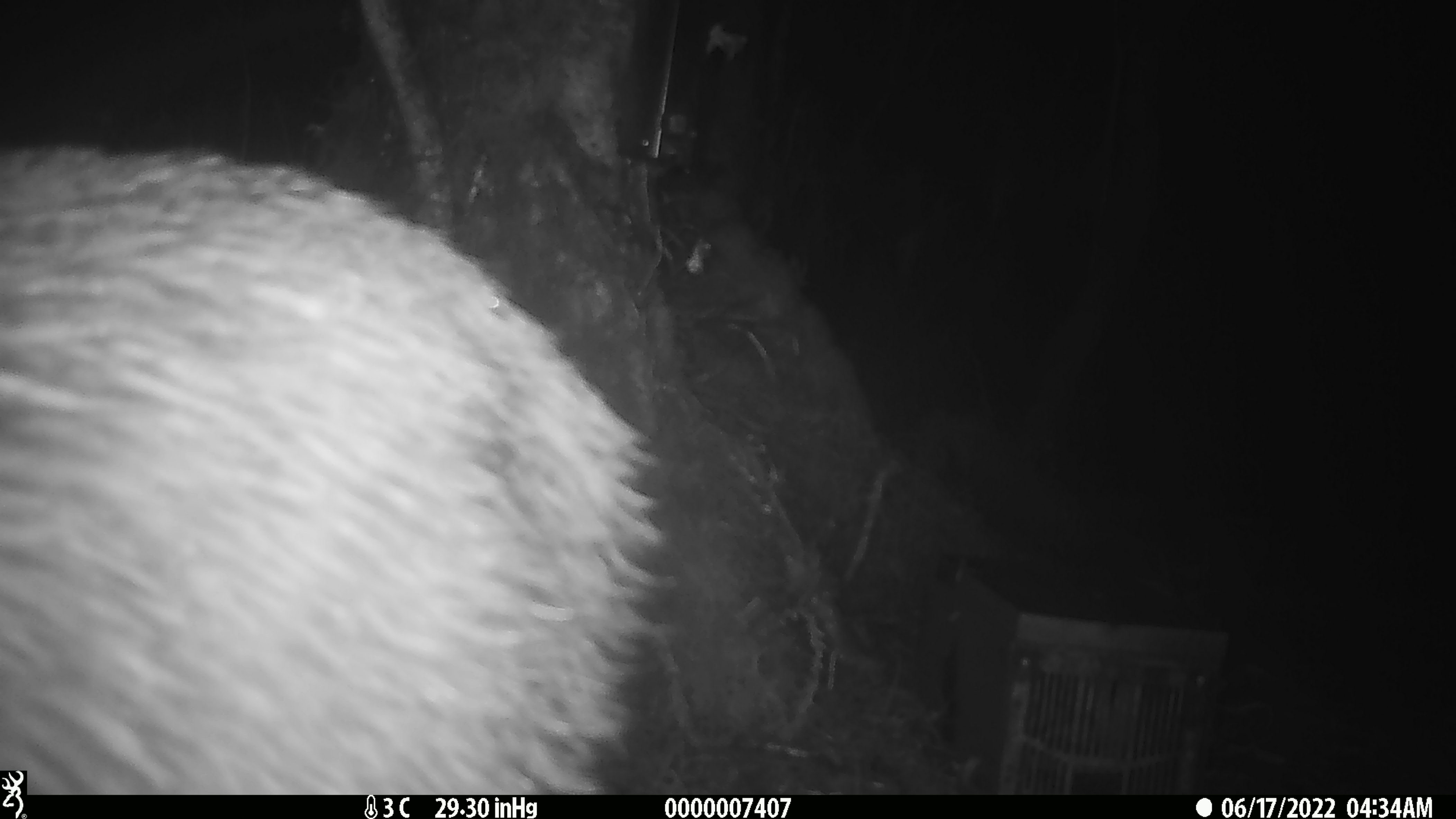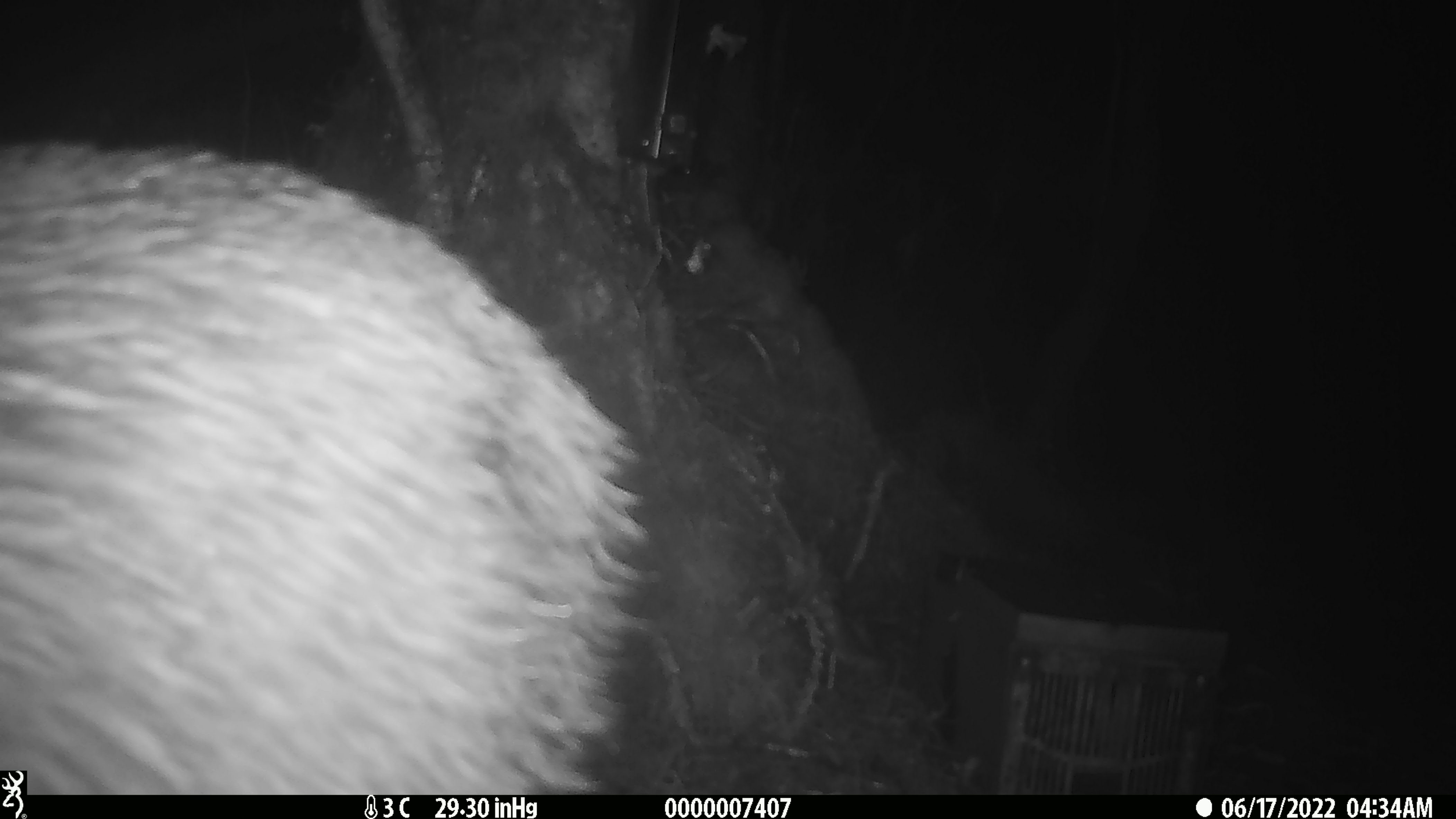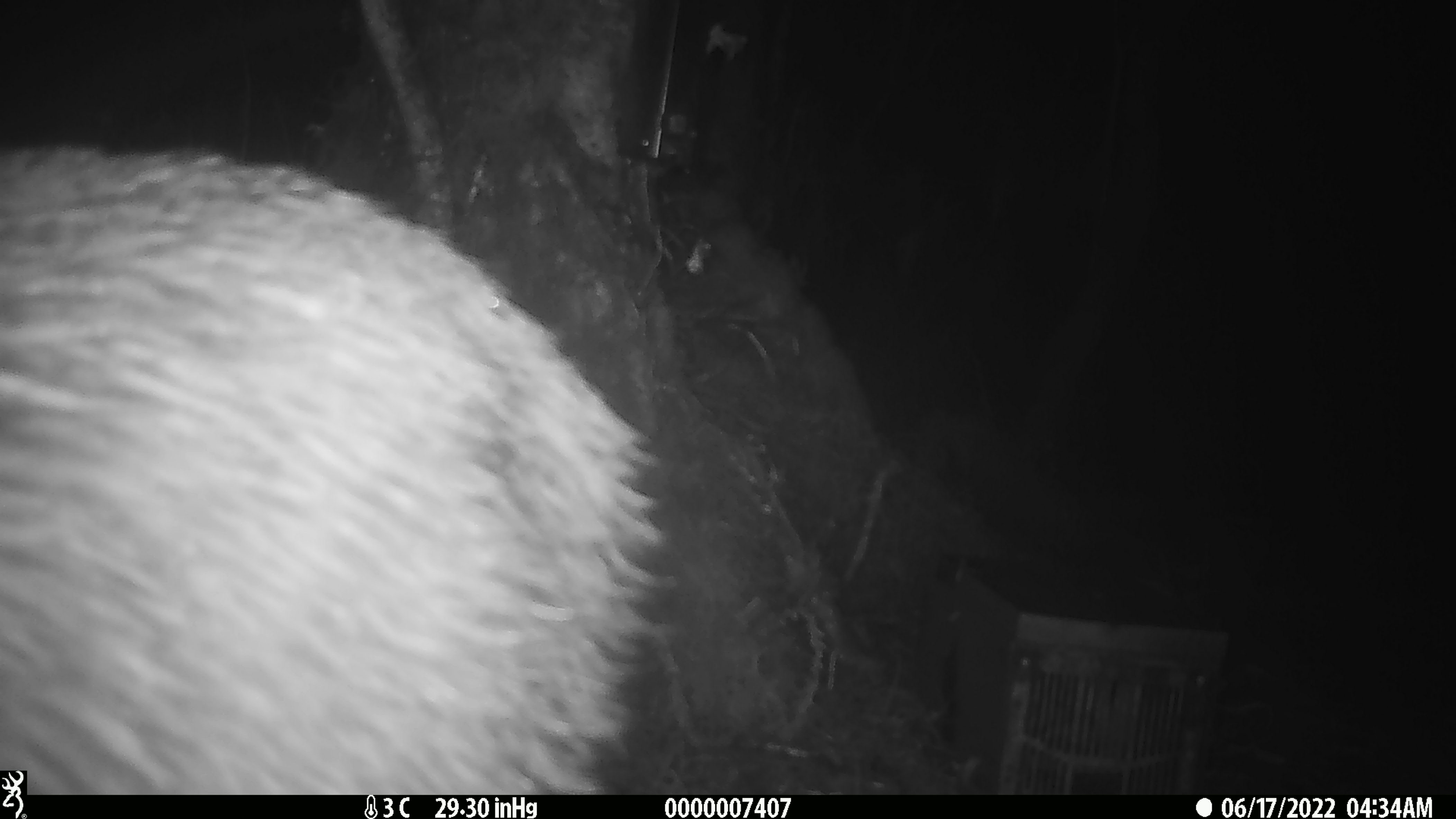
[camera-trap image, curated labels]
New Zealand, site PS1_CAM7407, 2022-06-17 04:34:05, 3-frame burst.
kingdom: Animalia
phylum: Chordata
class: Aves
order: Apterygiformes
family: Apterygidae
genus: Apteryx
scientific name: Apteryx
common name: kiwi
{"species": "kiwi (Apteryx)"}